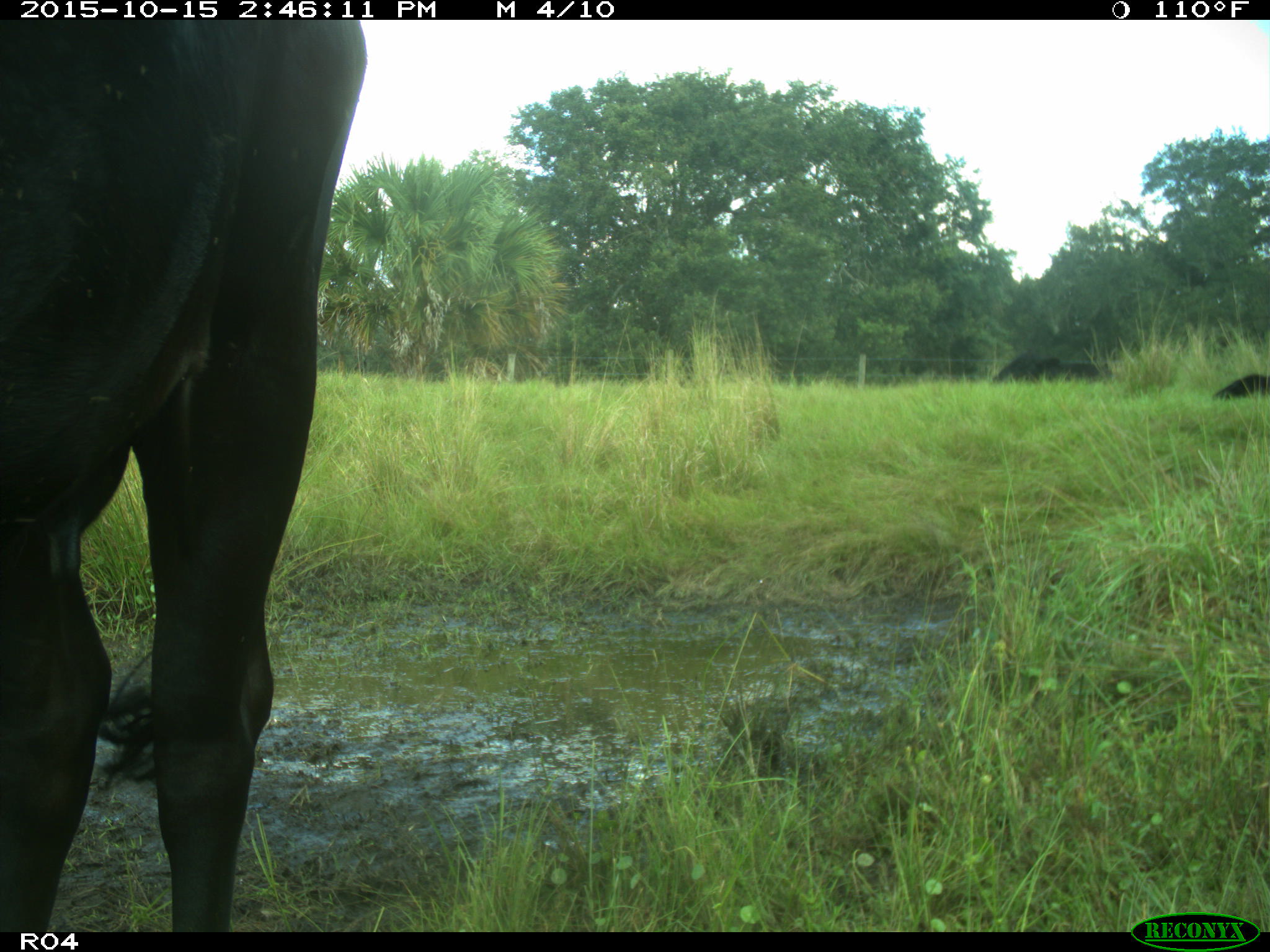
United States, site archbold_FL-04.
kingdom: Animalia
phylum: Chordata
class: Mammalia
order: Artiodactyla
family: Bovidae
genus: Bos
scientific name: Bos taurus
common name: domestic cow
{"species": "Bos taurus (domestic cow)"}